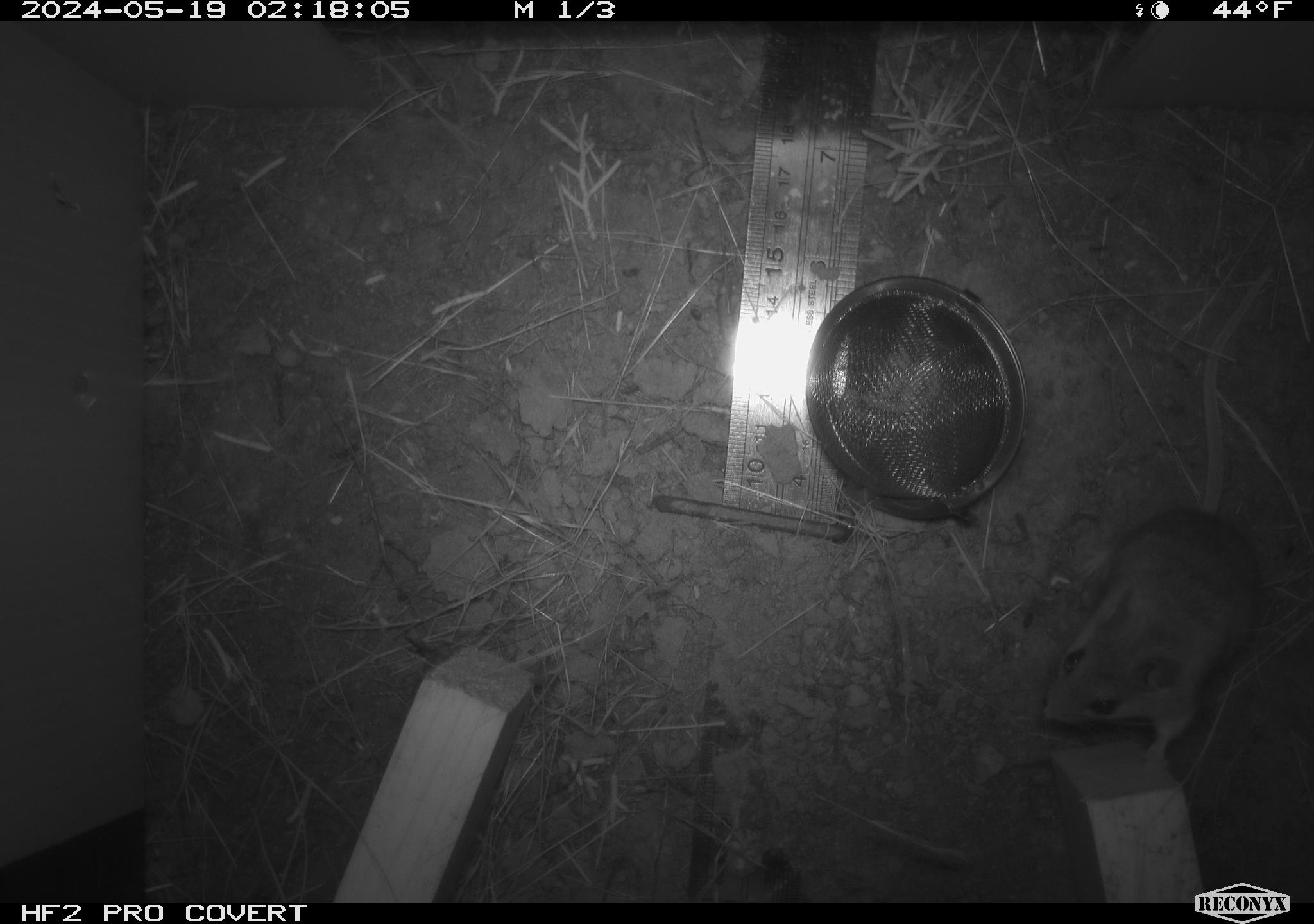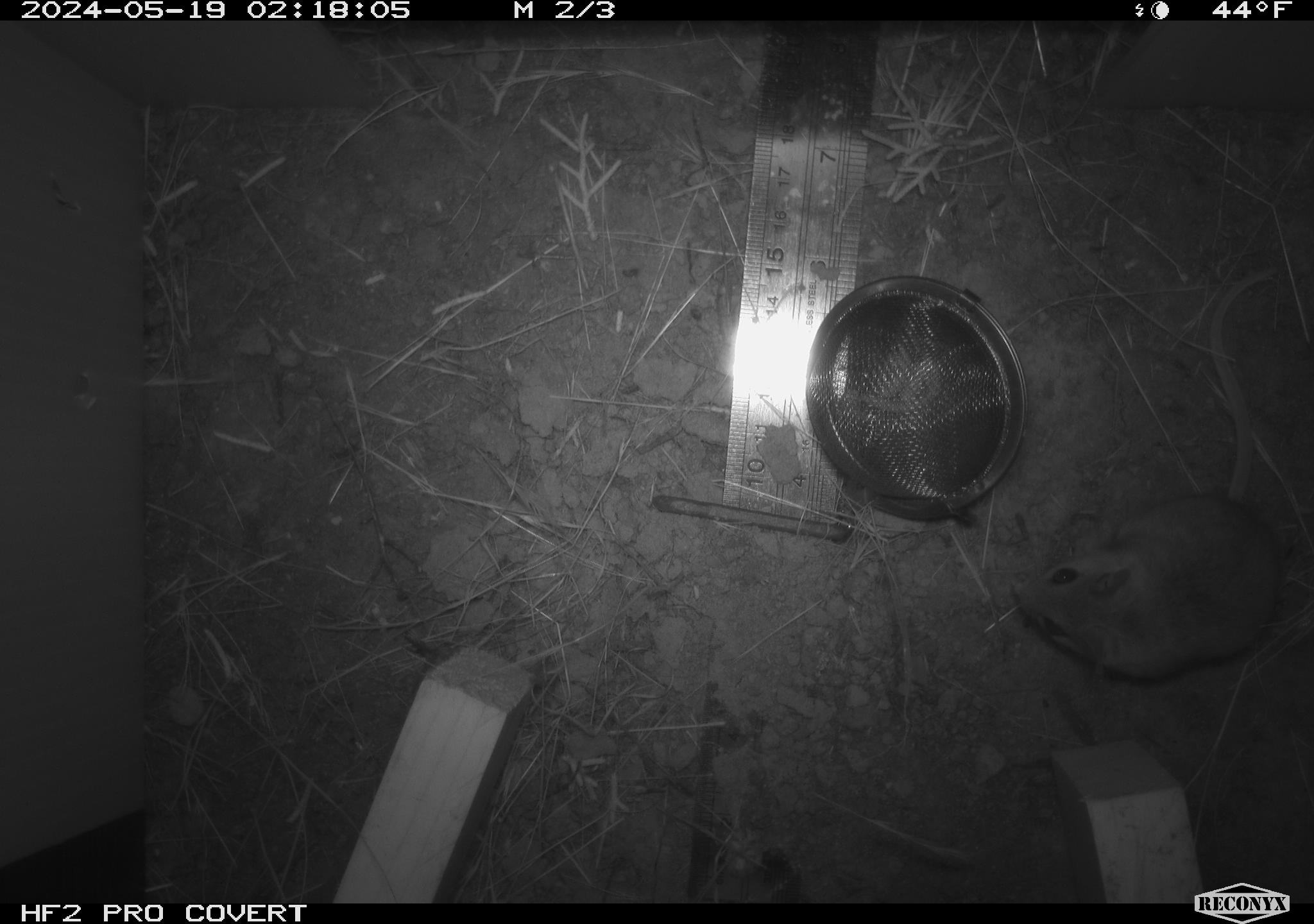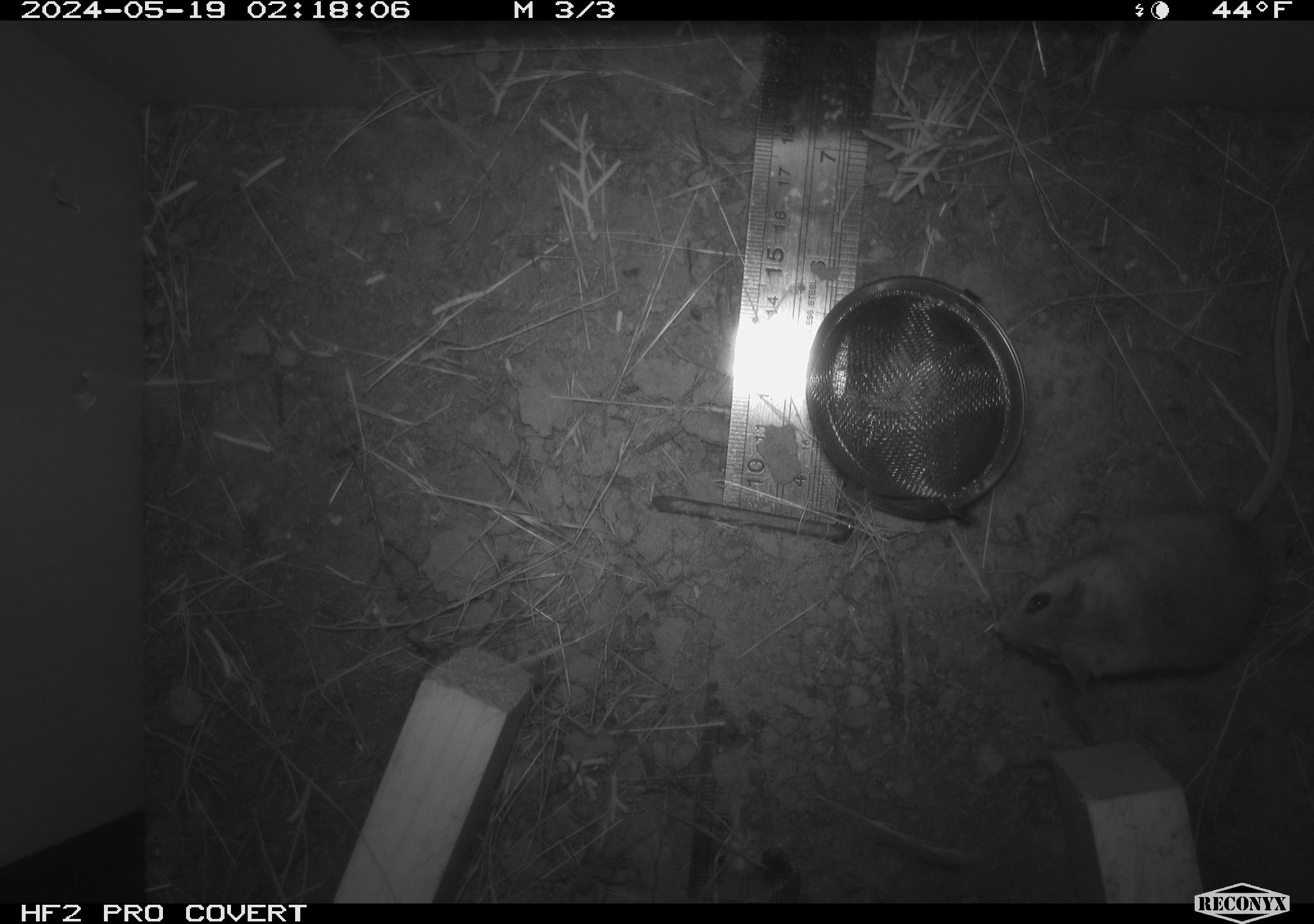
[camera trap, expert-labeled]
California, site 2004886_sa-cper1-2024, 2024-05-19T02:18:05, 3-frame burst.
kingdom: Animalia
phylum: Chordata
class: Mammalia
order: Rodentia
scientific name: Rodentia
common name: rodent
Rodent (Rodentia).